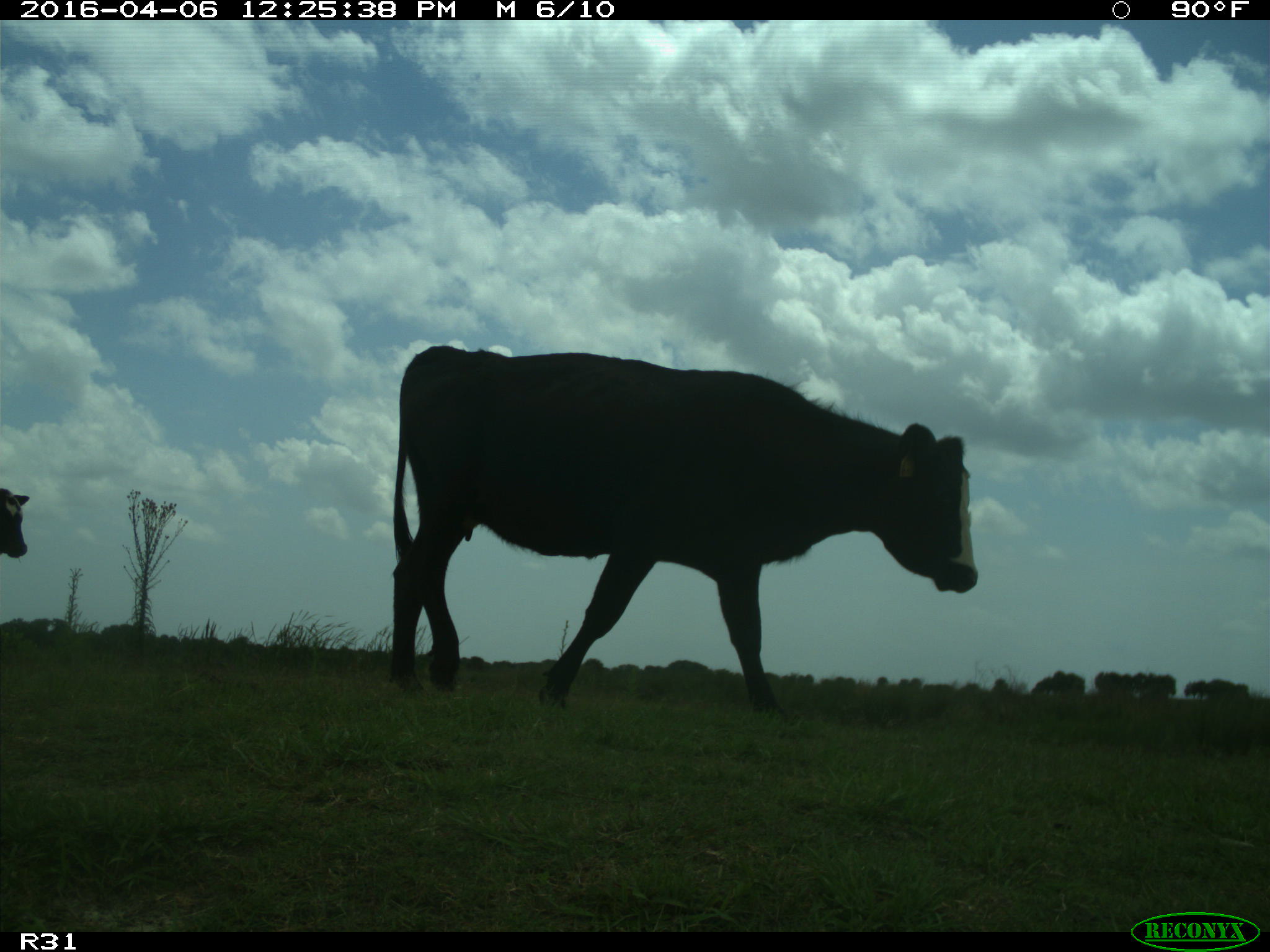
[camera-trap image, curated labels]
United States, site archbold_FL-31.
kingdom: Animalia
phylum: Chordata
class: Mammalia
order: Artiodactyla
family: Bovidae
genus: Bos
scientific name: Bos taurus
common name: domestic cow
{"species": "Bos taurus (domestic cow)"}